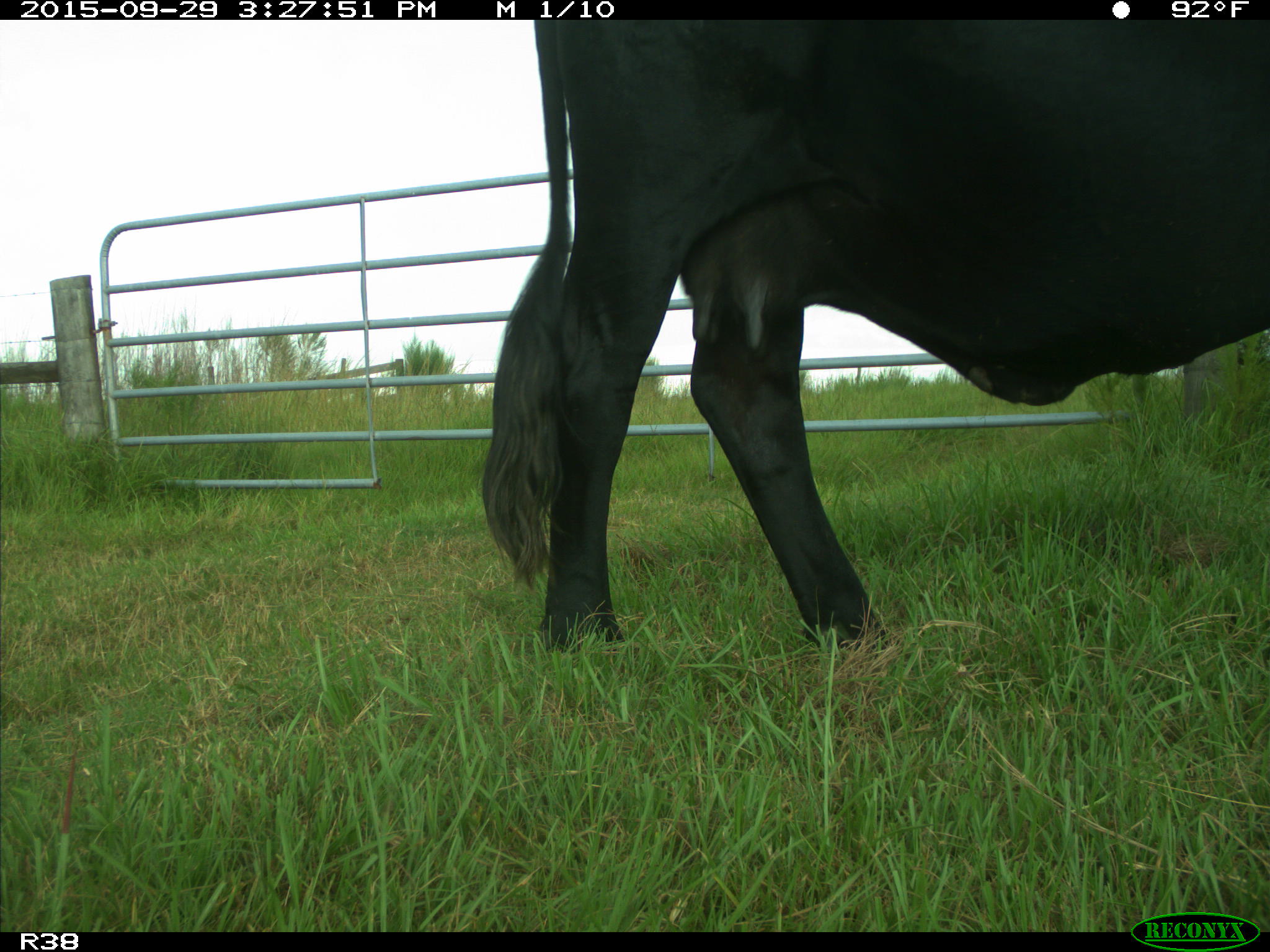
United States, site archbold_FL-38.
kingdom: Animalia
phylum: Chordata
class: Mammalia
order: Artiodactyla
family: Bovidae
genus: Bos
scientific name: Bos taurus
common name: domestic cow